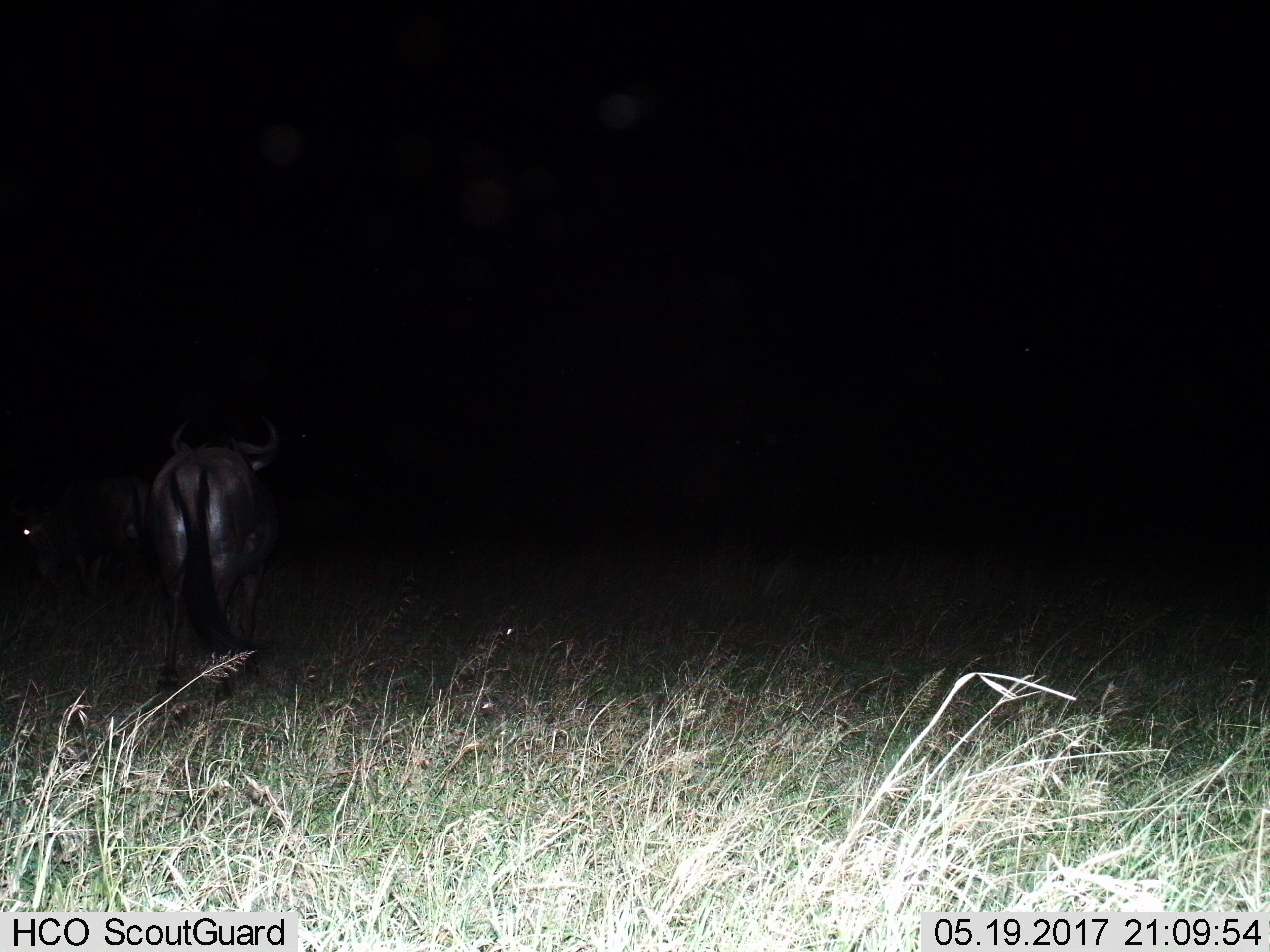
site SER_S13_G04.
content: unidentified animal